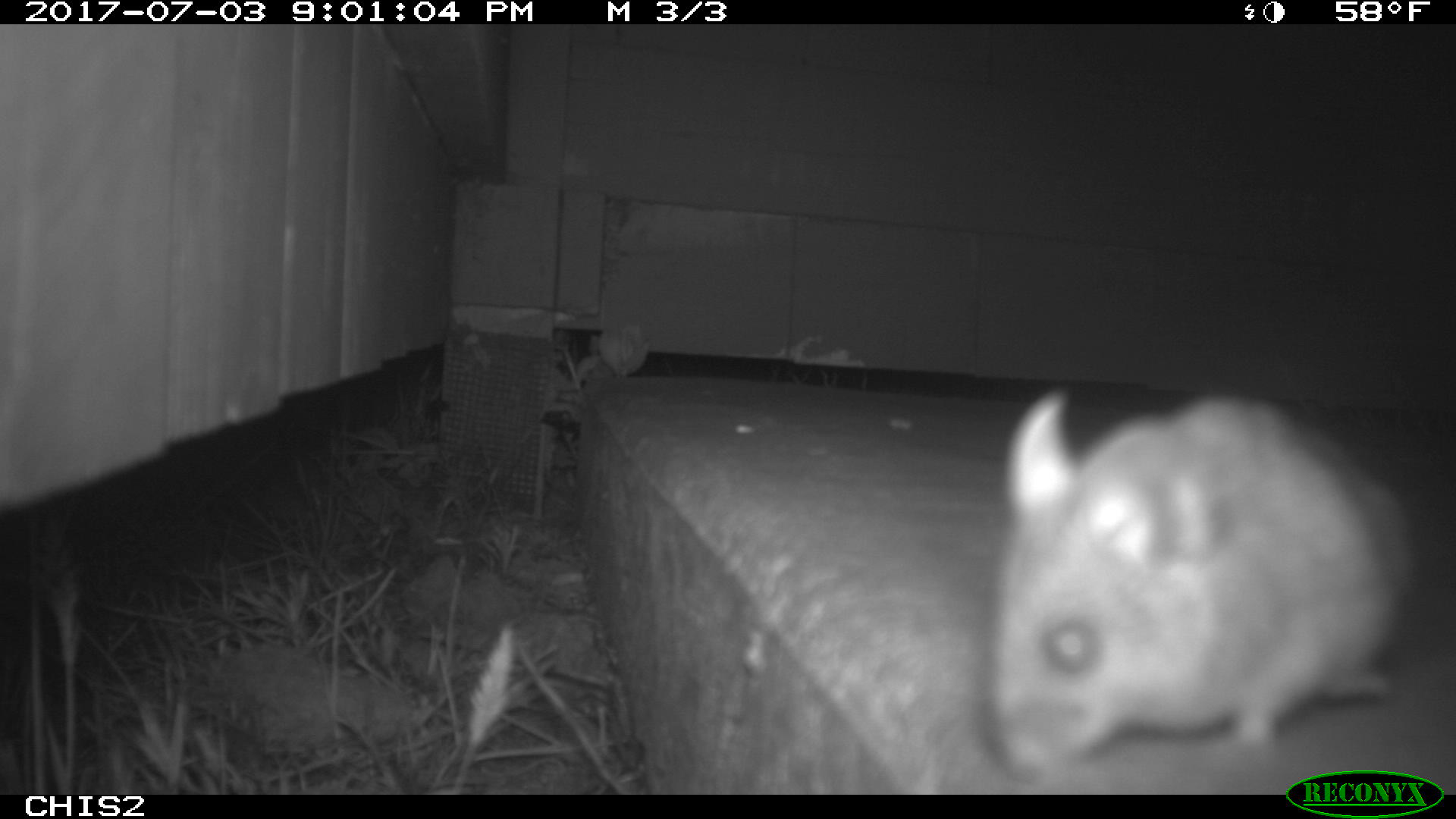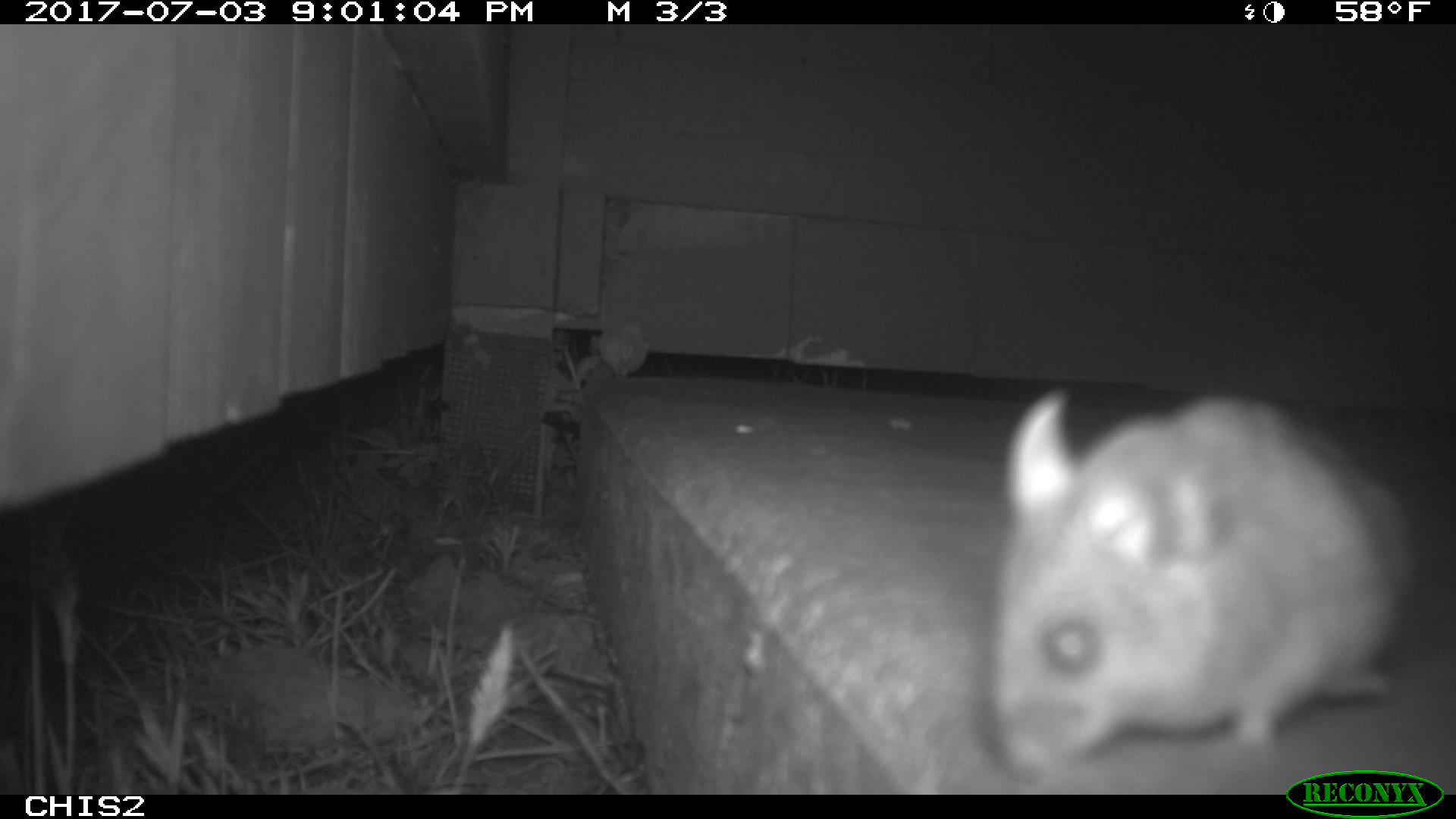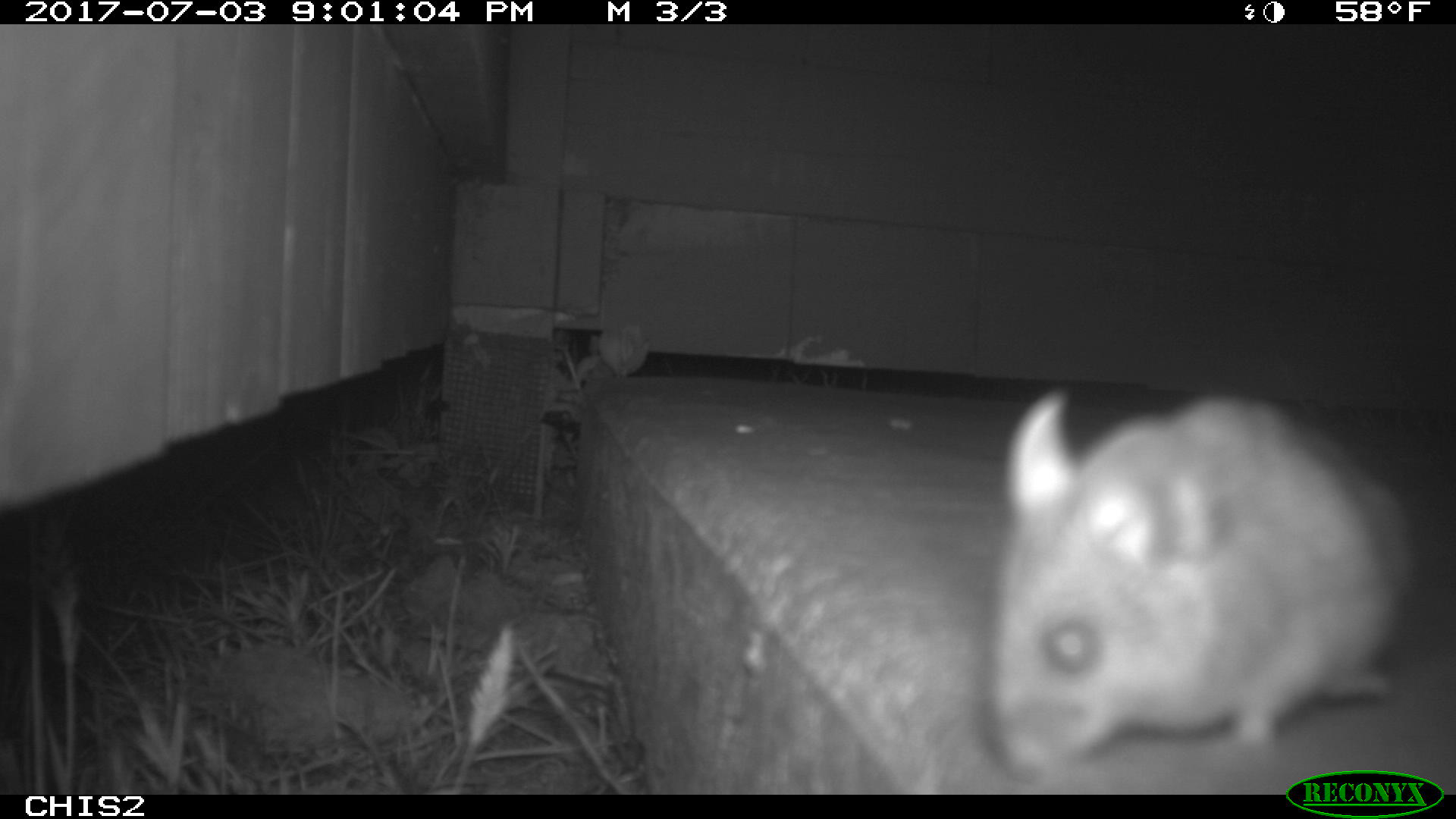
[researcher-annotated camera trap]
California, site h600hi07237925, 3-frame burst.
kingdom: Animalia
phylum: Chordata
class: Mammalia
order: Rodentia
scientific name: Rodentia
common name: rodent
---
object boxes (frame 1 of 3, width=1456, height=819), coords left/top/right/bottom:
rodent: 990/385/1408/780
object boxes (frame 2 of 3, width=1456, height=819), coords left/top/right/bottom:
rodent: 985/388/1420/776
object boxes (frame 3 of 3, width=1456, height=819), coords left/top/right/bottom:
rodent: 989/386/1417/770